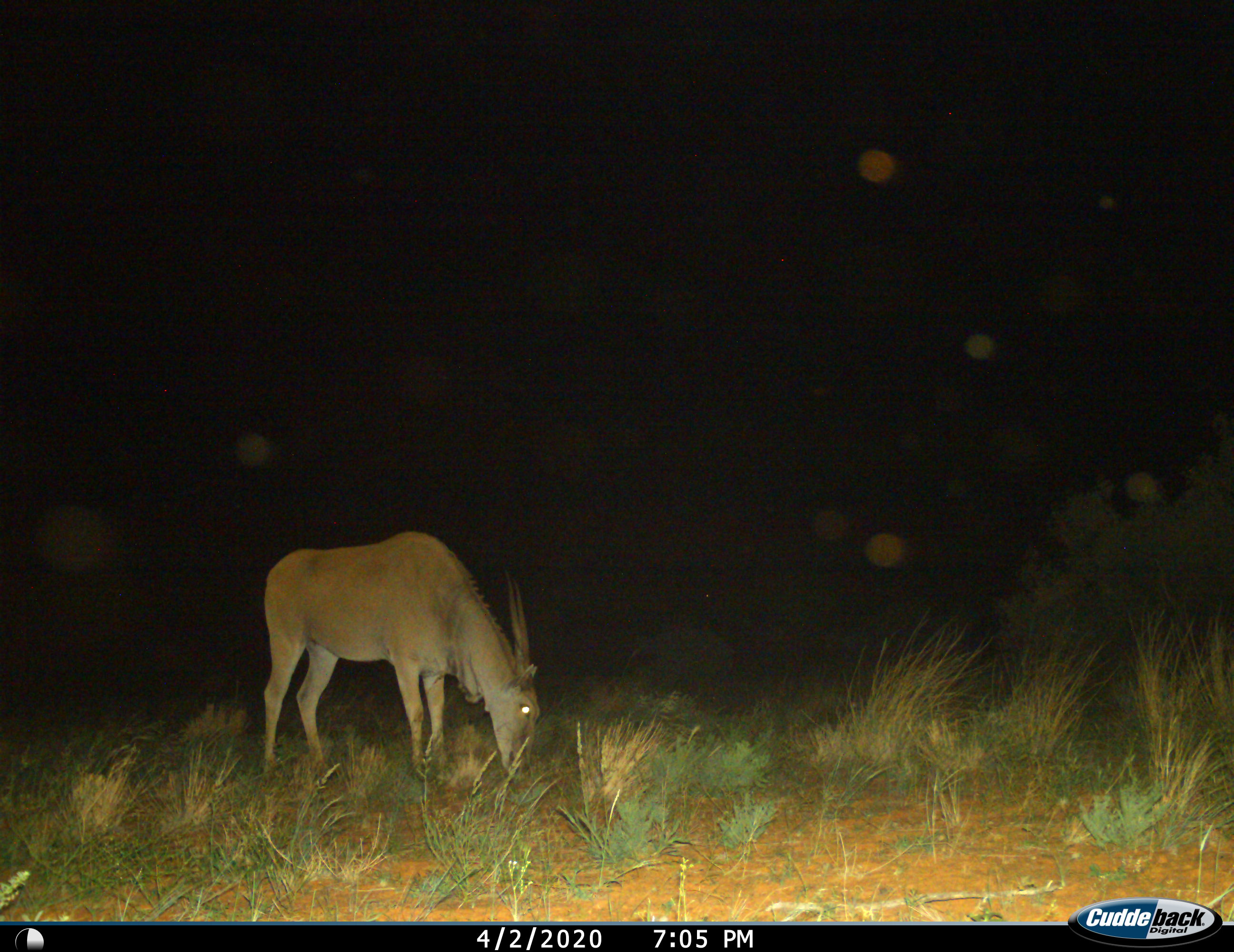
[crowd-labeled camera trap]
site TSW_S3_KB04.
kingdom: Animalia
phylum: Chordata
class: Mammalia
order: Artiodactyla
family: Bovidae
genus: Tragelaphus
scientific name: Tragelaphus oryx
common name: eland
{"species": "eland (Tragelaphus oryx)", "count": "1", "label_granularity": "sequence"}